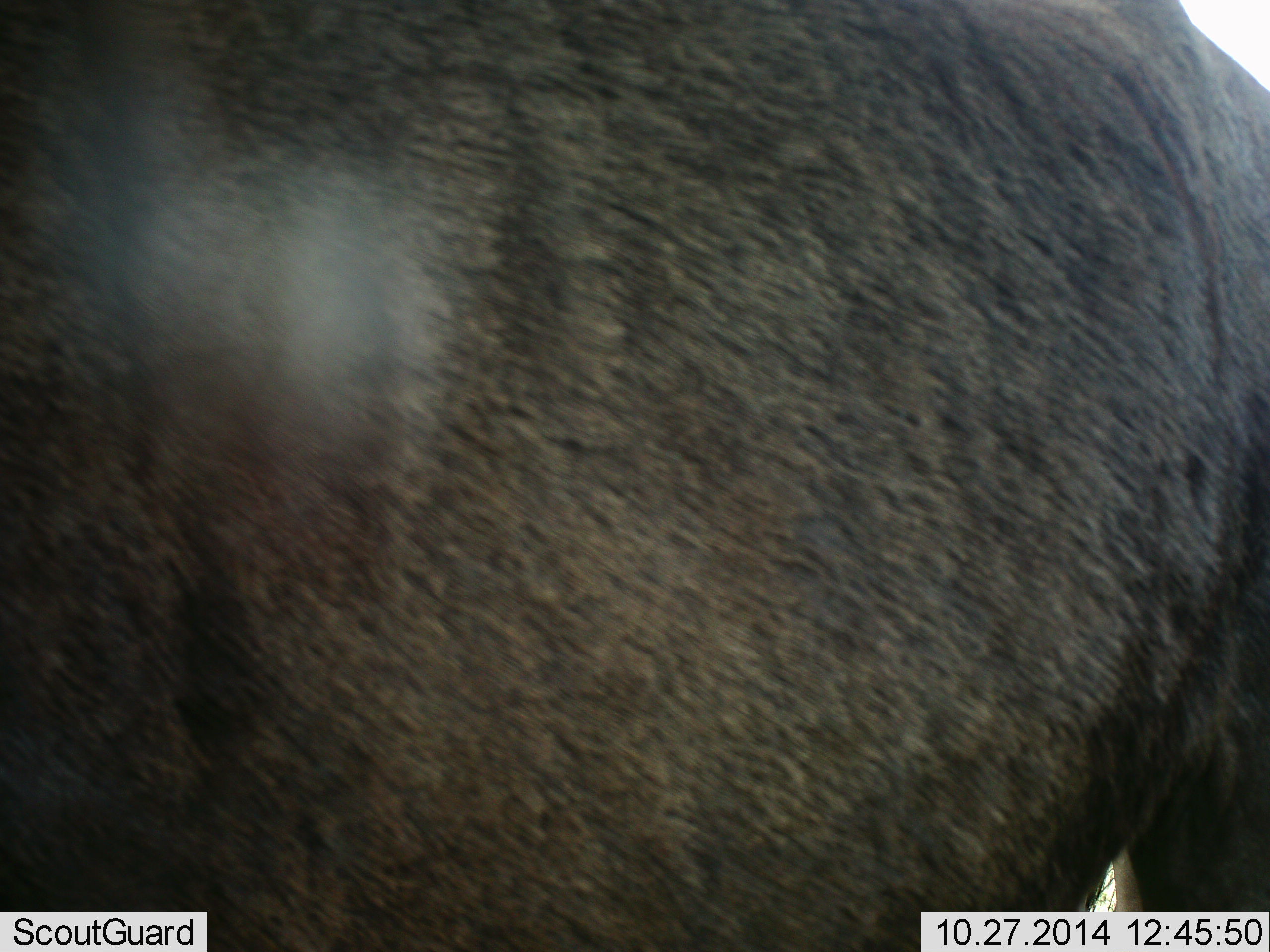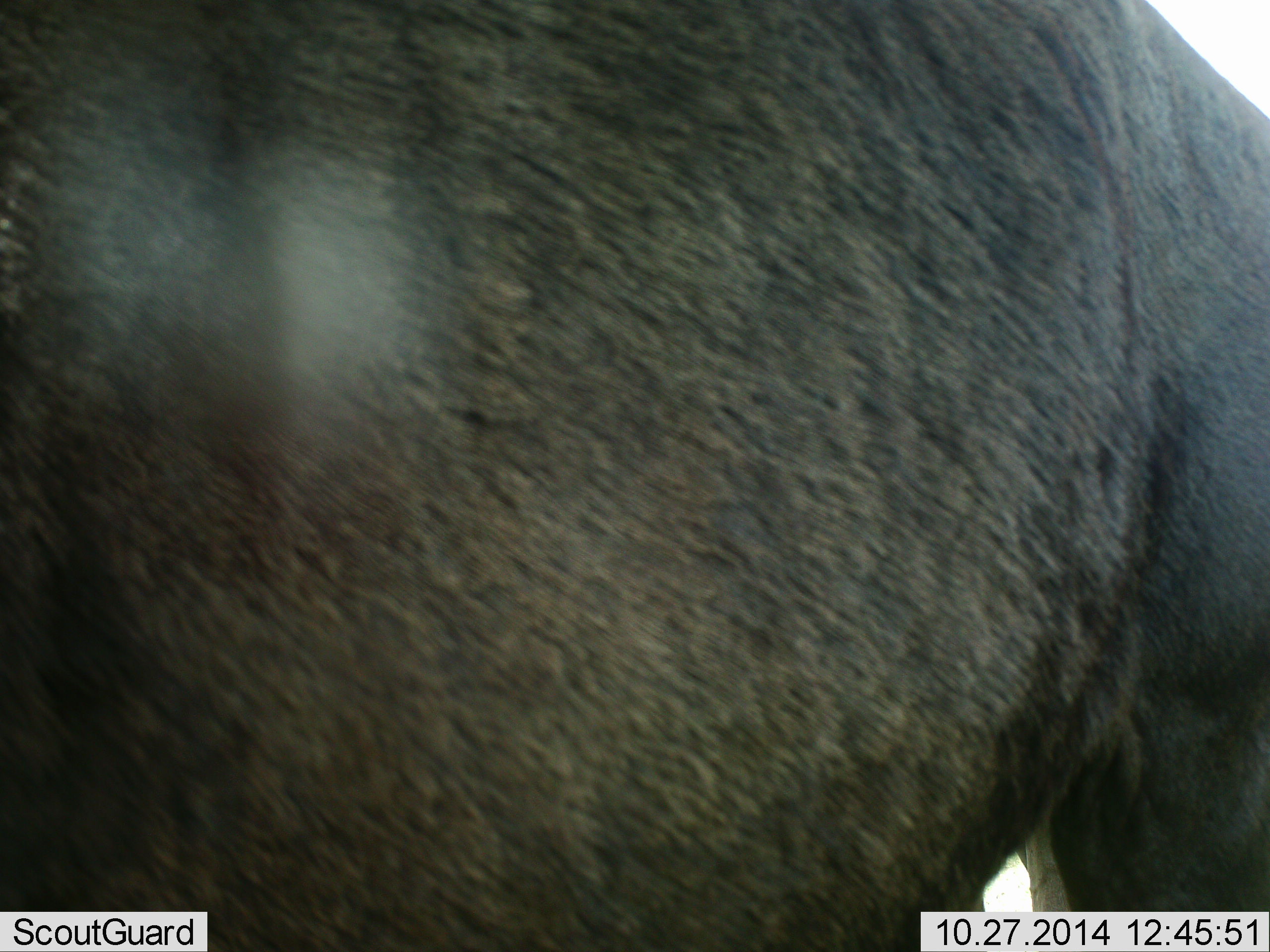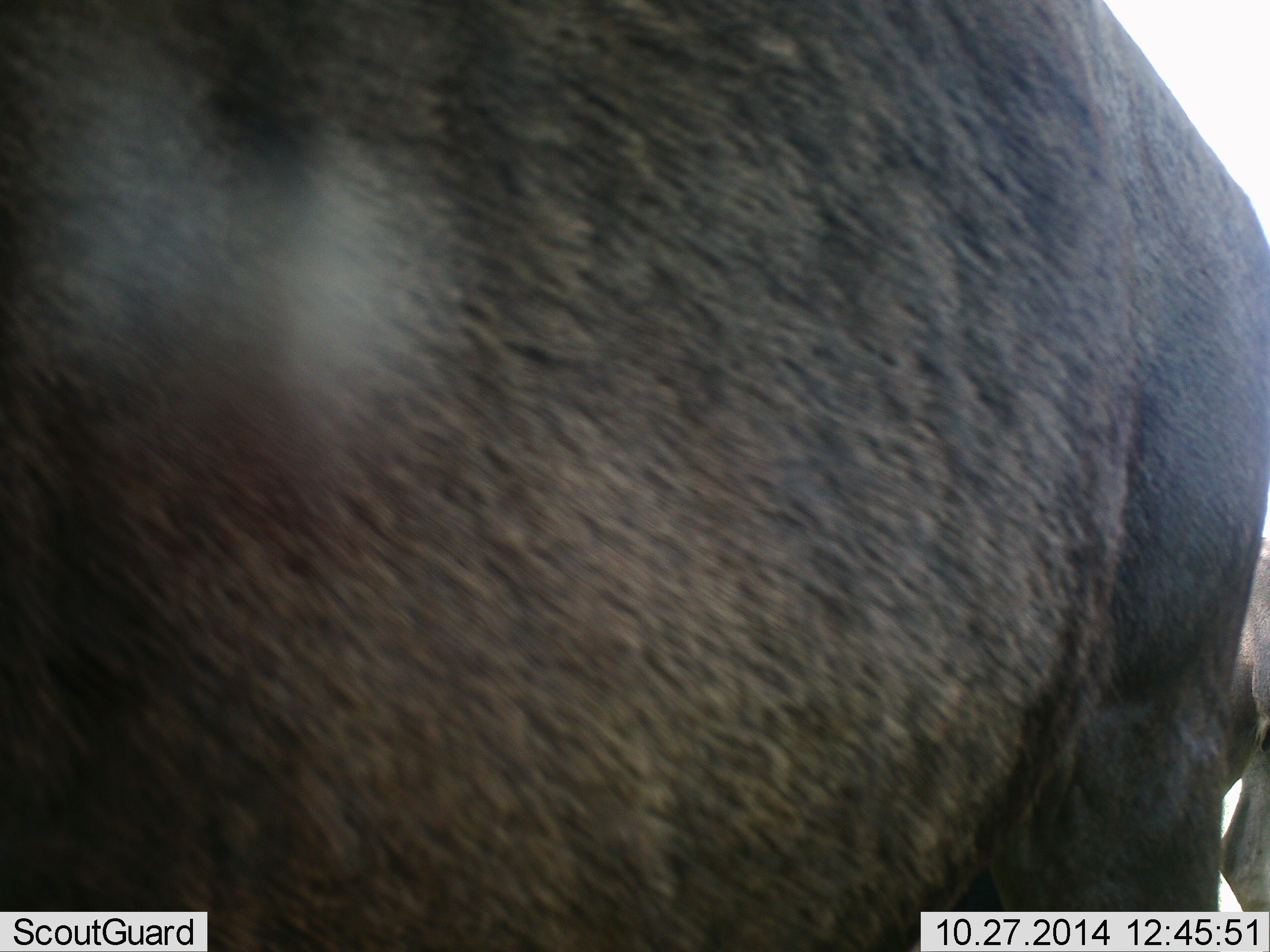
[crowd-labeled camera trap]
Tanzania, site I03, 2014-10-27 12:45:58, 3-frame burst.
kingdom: Animalia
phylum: Chordata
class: Mammalia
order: Artiodactyla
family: Bovidae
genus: Connochaetes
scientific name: Connochaetes taurinus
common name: blue wildebeest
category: wildebeest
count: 1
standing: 91%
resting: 0%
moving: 9%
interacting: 0%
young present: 0%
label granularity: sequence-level